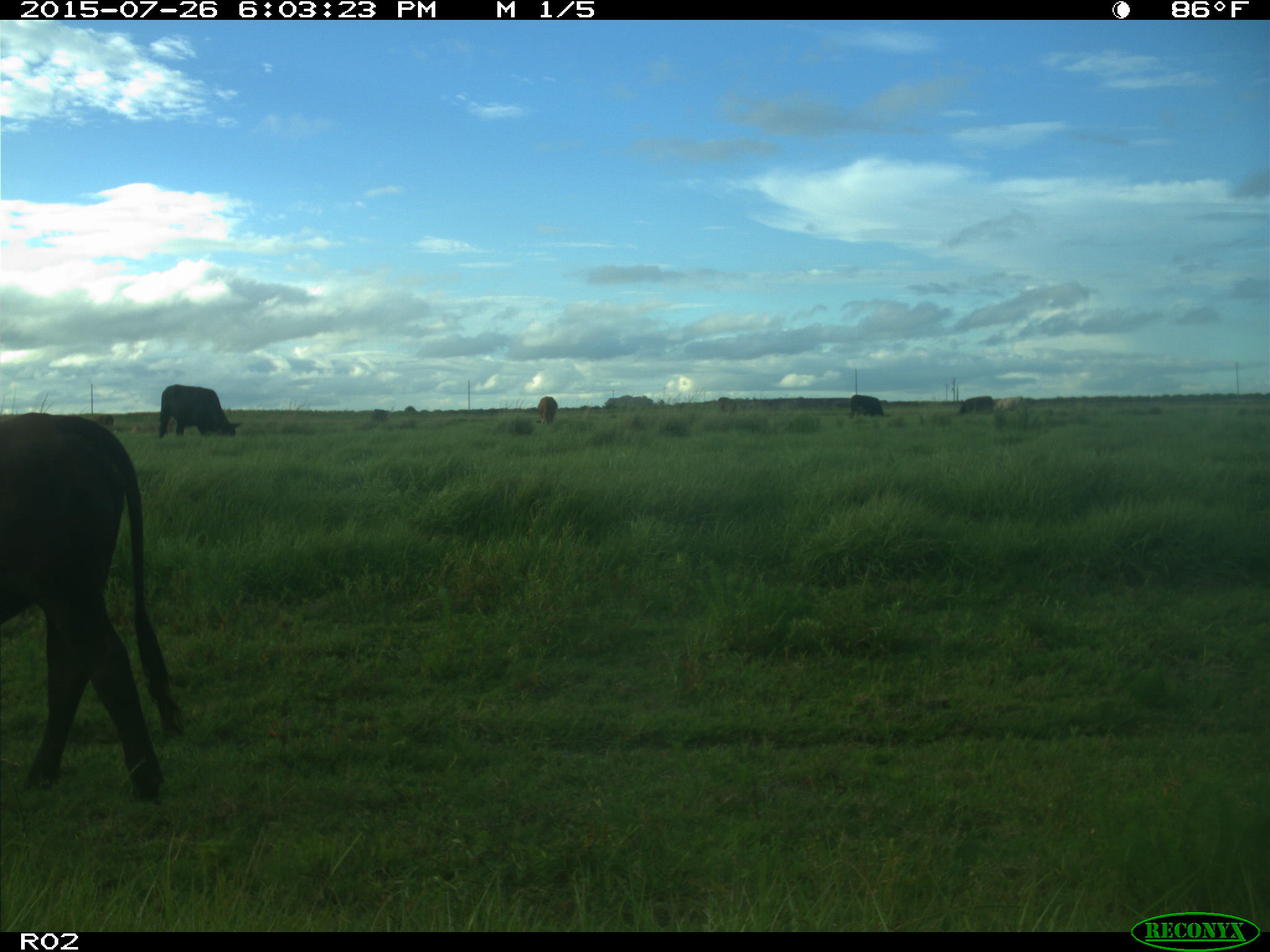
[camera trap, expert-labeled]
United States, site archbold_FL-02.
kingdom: Animalia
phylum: Chordata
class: Mammalia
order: Artiodactyla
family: Bovidae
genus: Bos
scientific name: Bos taurus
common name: domestic cow